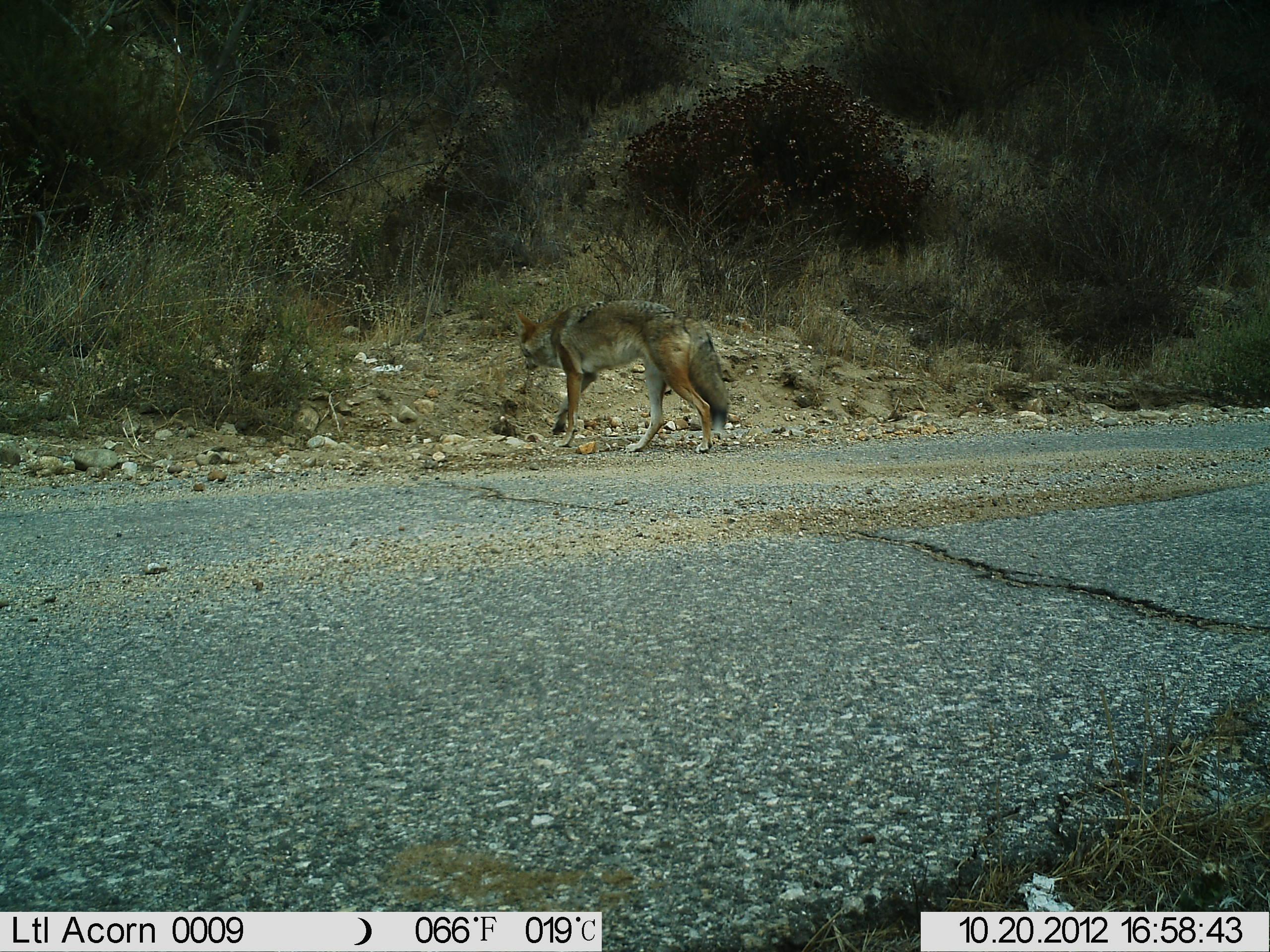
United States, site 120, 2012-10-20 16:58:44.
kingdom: Animalia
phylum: Chordata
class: Mammalia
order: Carnivora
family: Canidae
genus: Canis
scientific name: Canis latrans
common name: coyote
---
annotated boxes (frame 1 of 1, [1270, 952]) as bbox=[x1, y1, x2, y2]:
coyote: bbox=[492, 287, 751, 476]